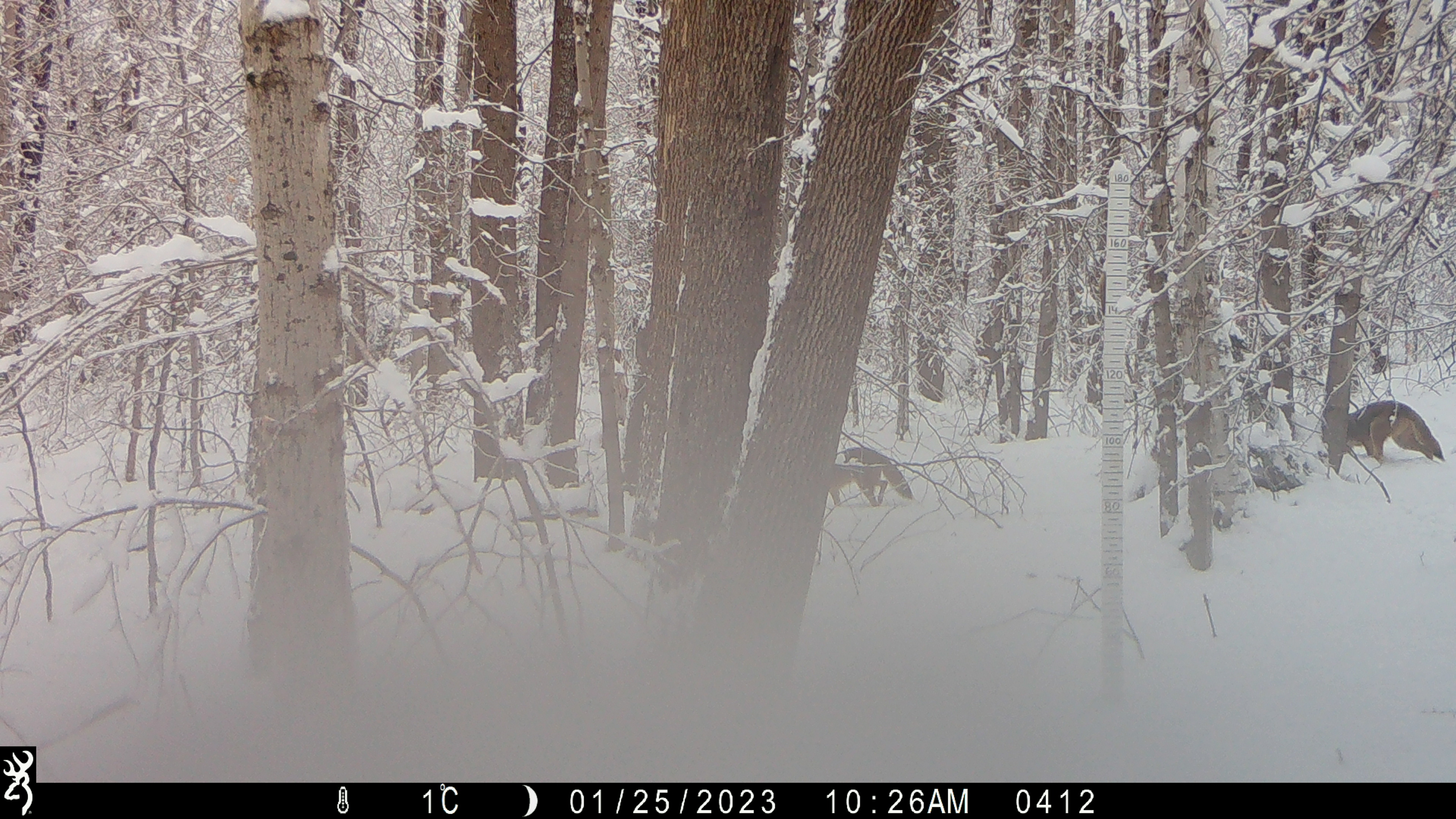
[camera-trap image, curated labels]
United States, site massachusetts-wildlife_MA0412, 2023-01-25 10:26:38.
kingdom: Animalia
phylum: Chordata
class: Mammalia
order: Carnivora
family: Canidae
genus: Canis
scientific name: Canis latrans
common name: coyote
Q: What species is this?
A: Coyote (Canis latrans).